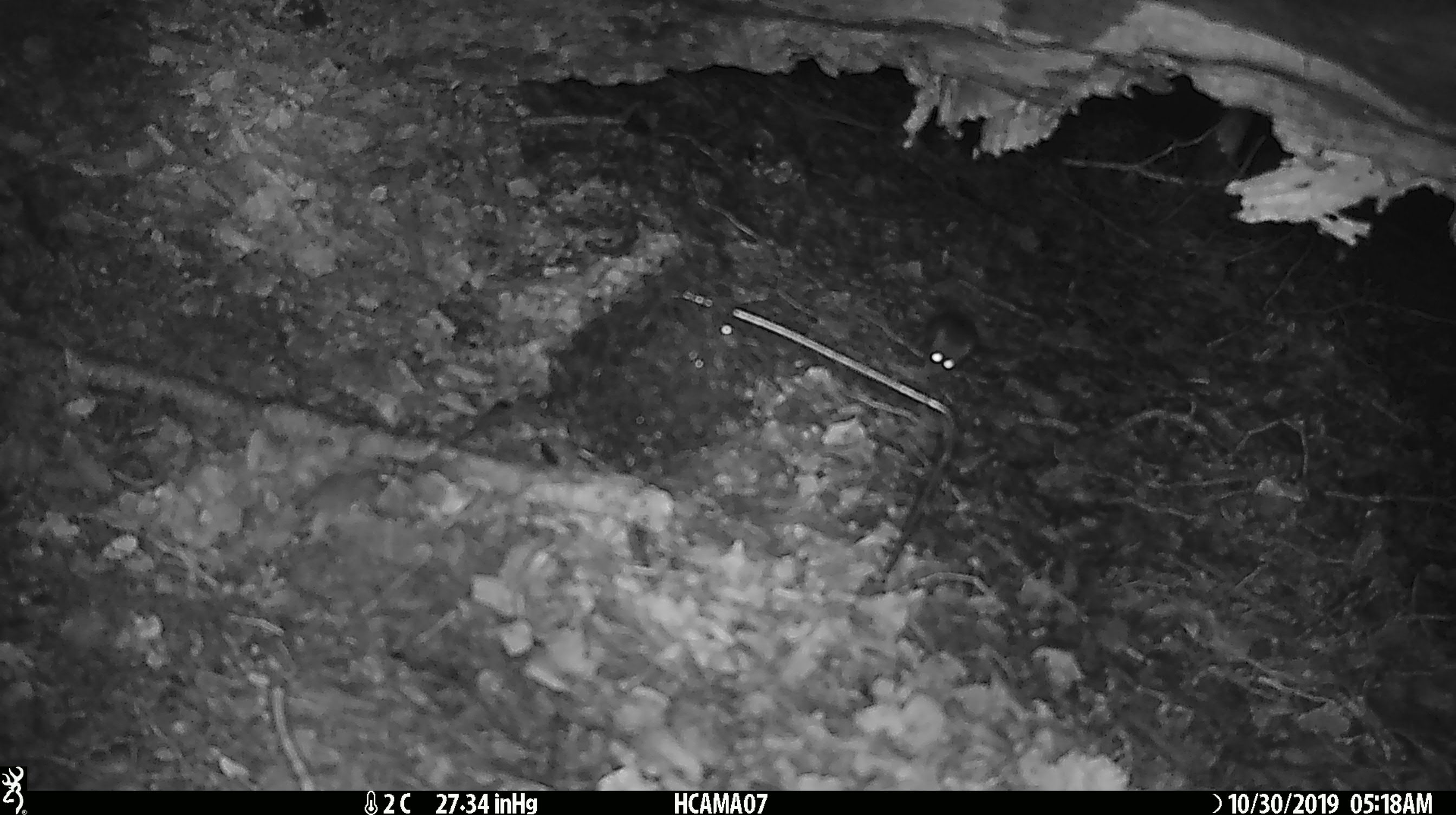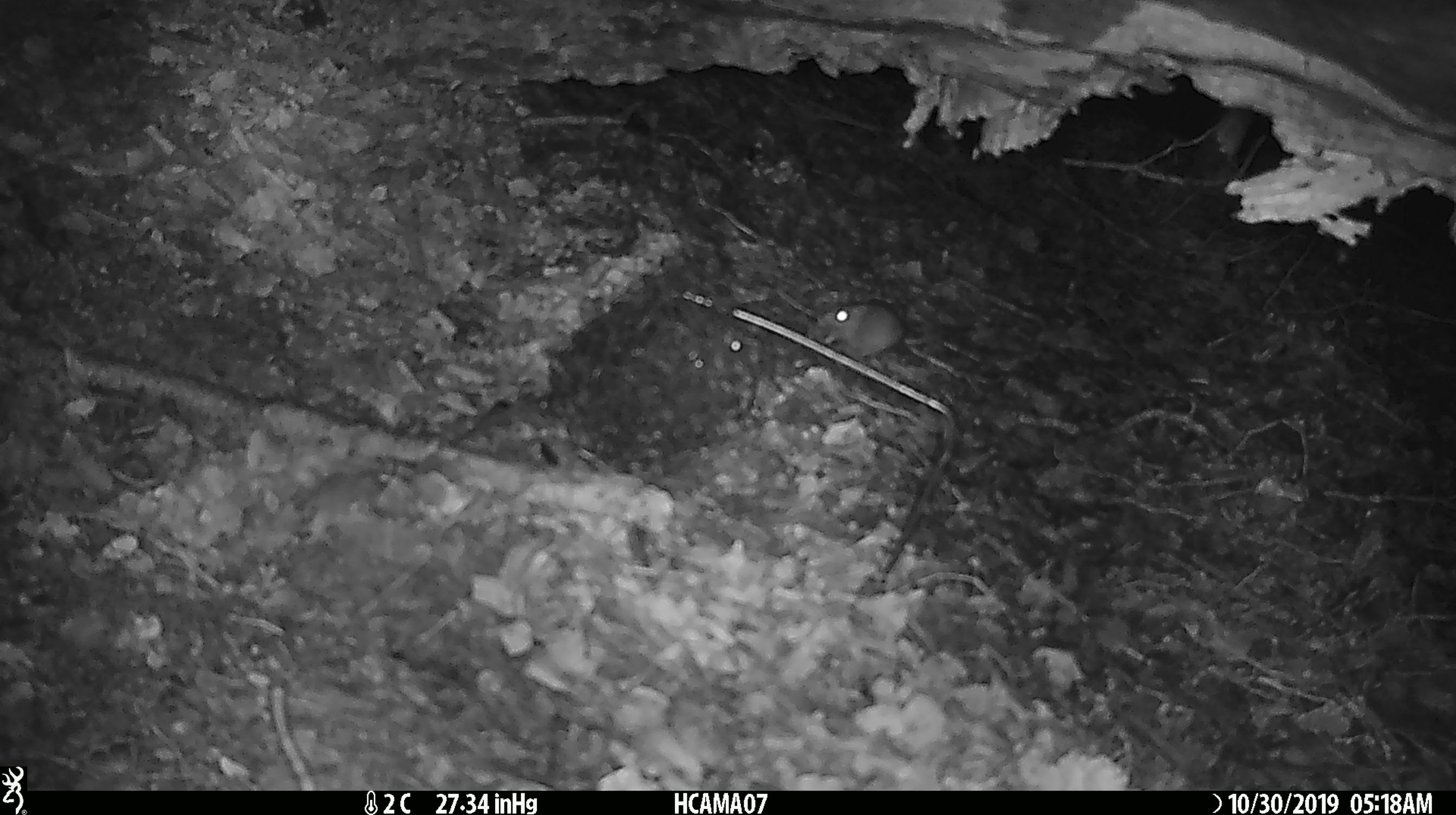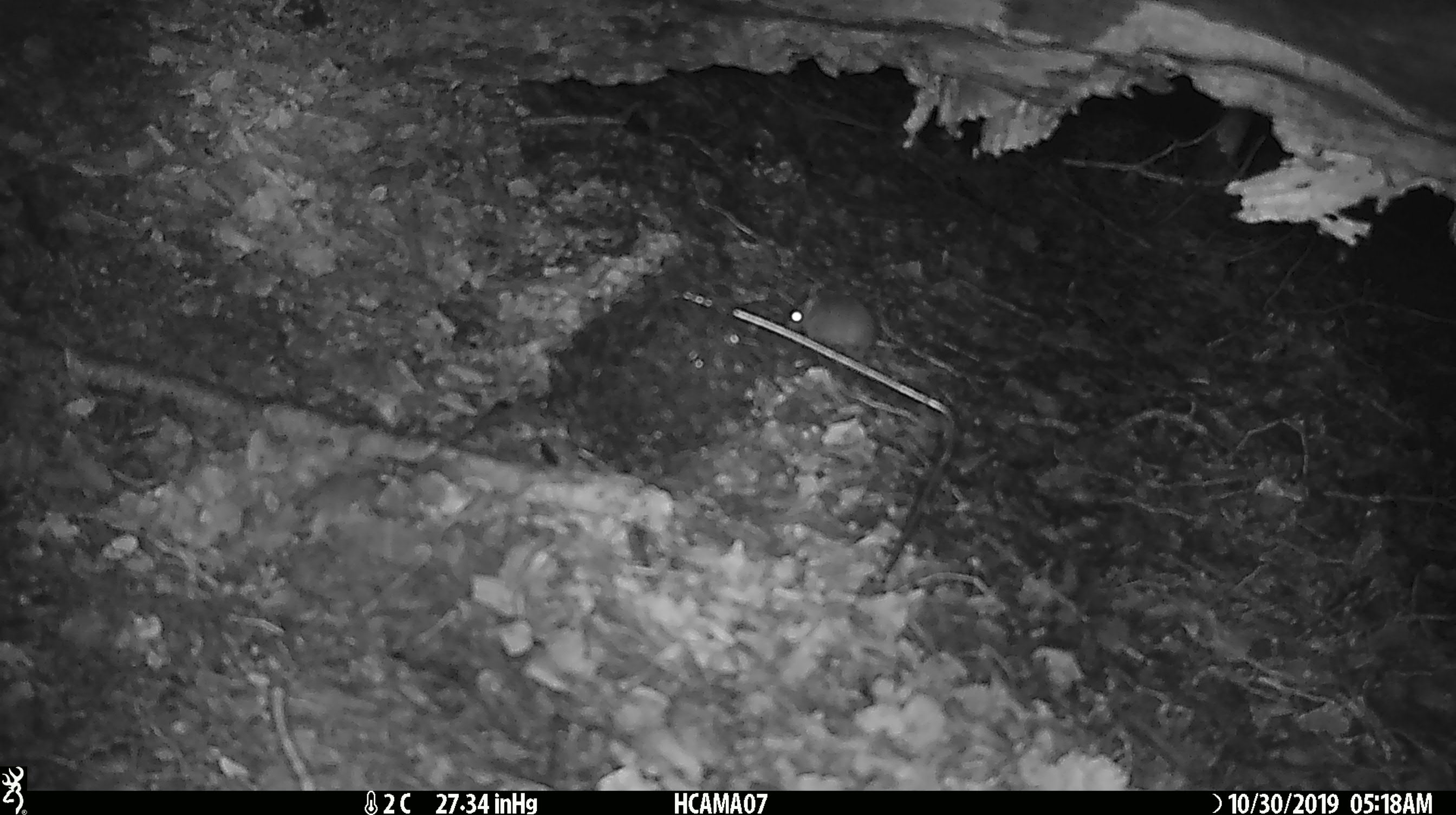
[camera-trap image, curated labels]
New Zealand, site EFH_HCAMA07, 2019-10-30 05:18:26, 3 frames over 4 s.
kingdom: Animalia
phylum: Chordata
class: Mammalia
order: Rodentia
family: Muridae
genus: Mus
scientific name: Mus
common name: mouse